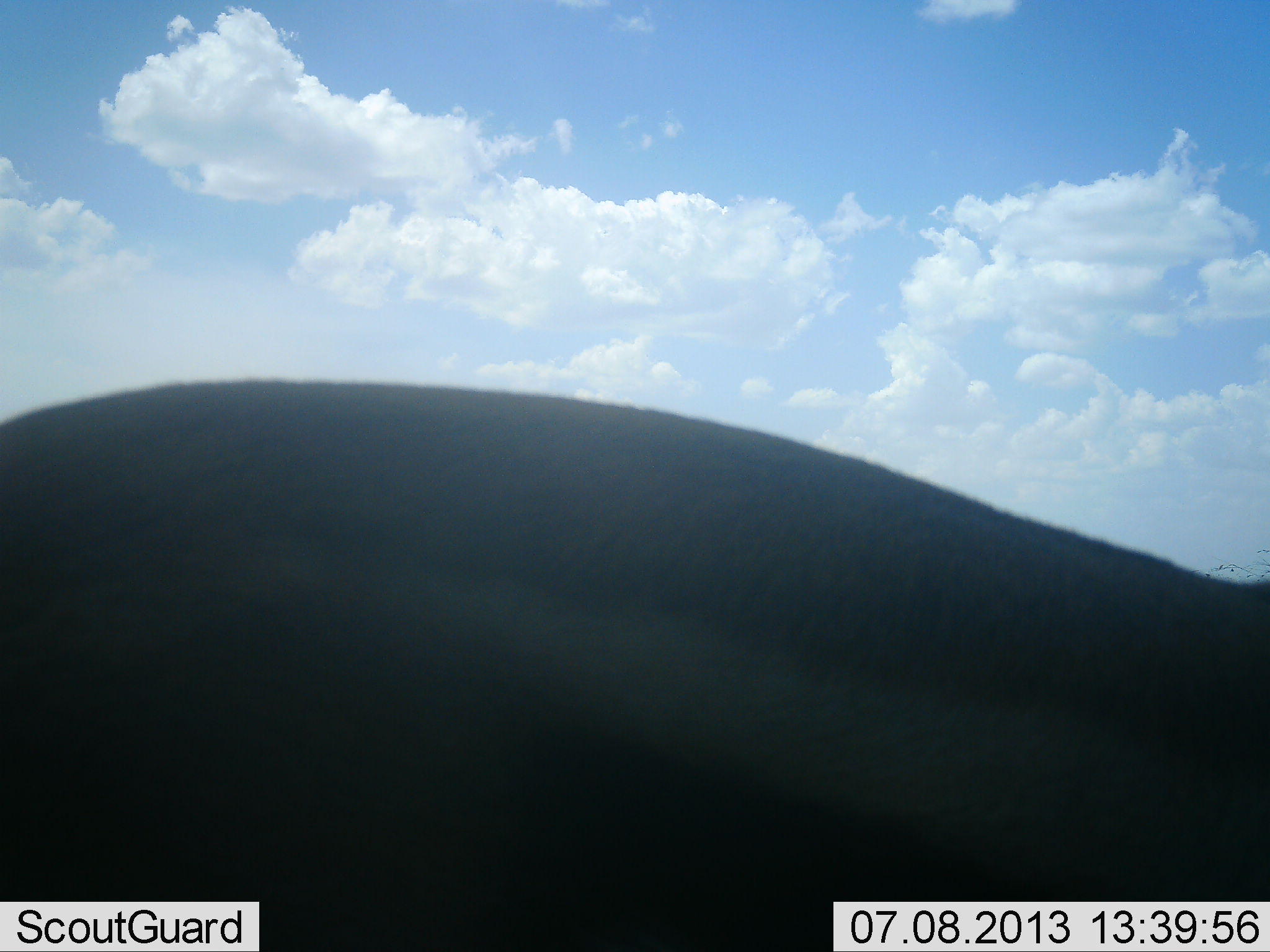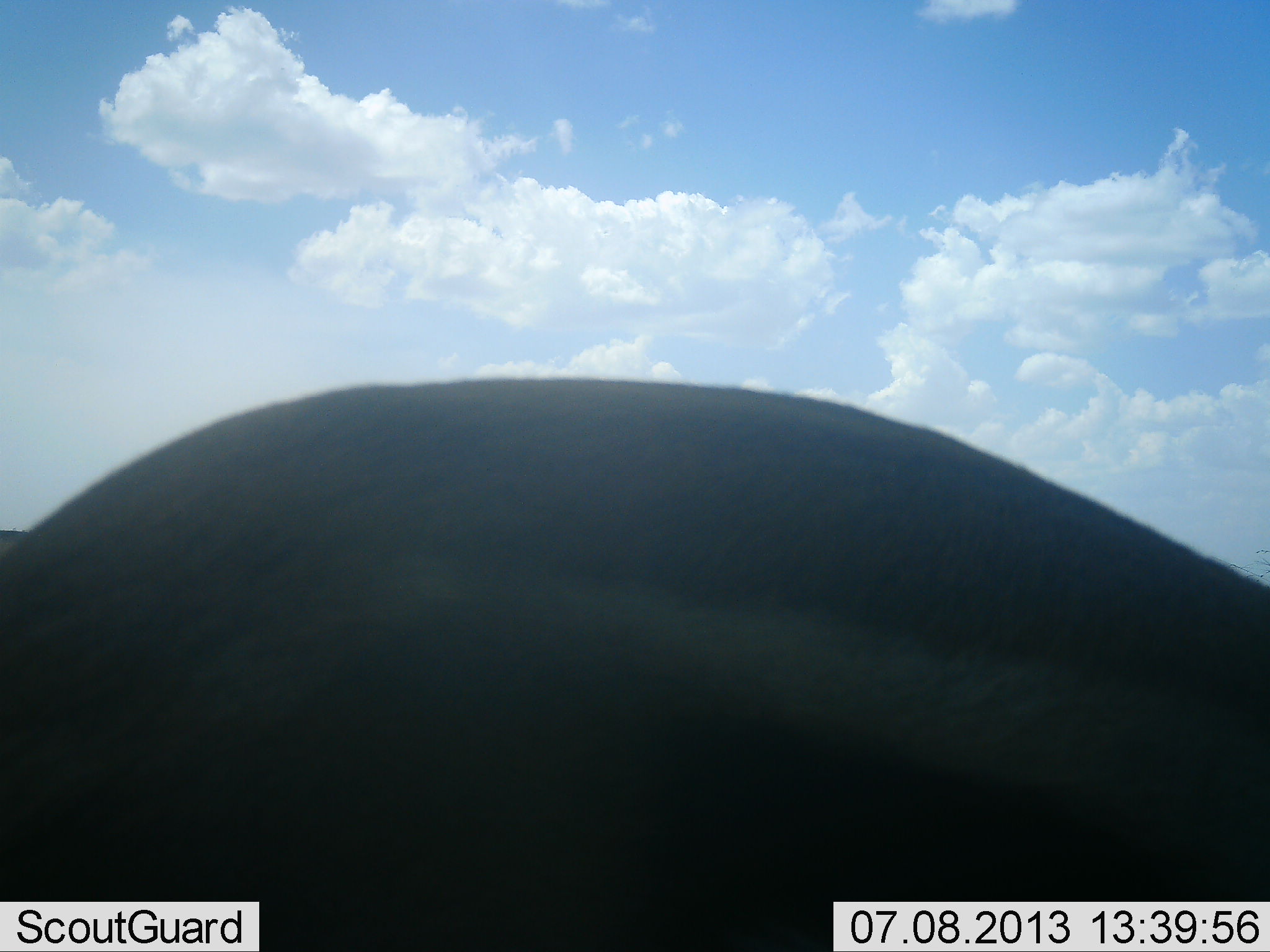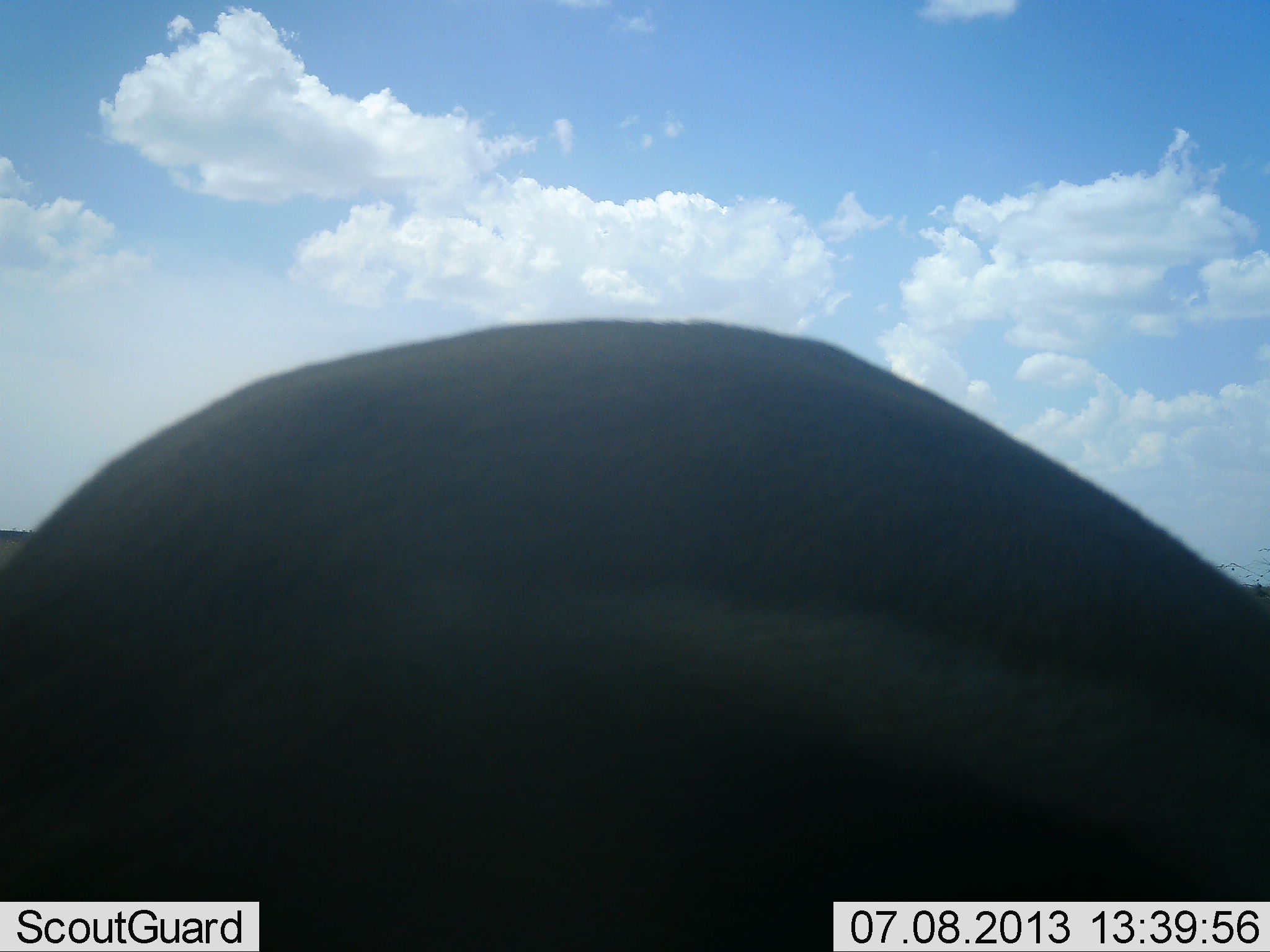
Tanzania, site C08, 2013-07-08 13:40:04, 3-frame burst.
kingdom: Animalia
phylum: Chordata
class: Mammalia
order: Artiodactyla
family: Bovidae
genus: Eudorcas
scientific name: Eudorcas thomsonii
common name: thomson's gazelle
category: gazellethomsons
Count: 1.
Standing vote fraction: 80%.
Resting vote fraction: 0%.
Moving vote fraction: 0%.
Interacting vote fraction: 0%.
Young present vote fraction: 0%.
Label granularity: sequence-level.